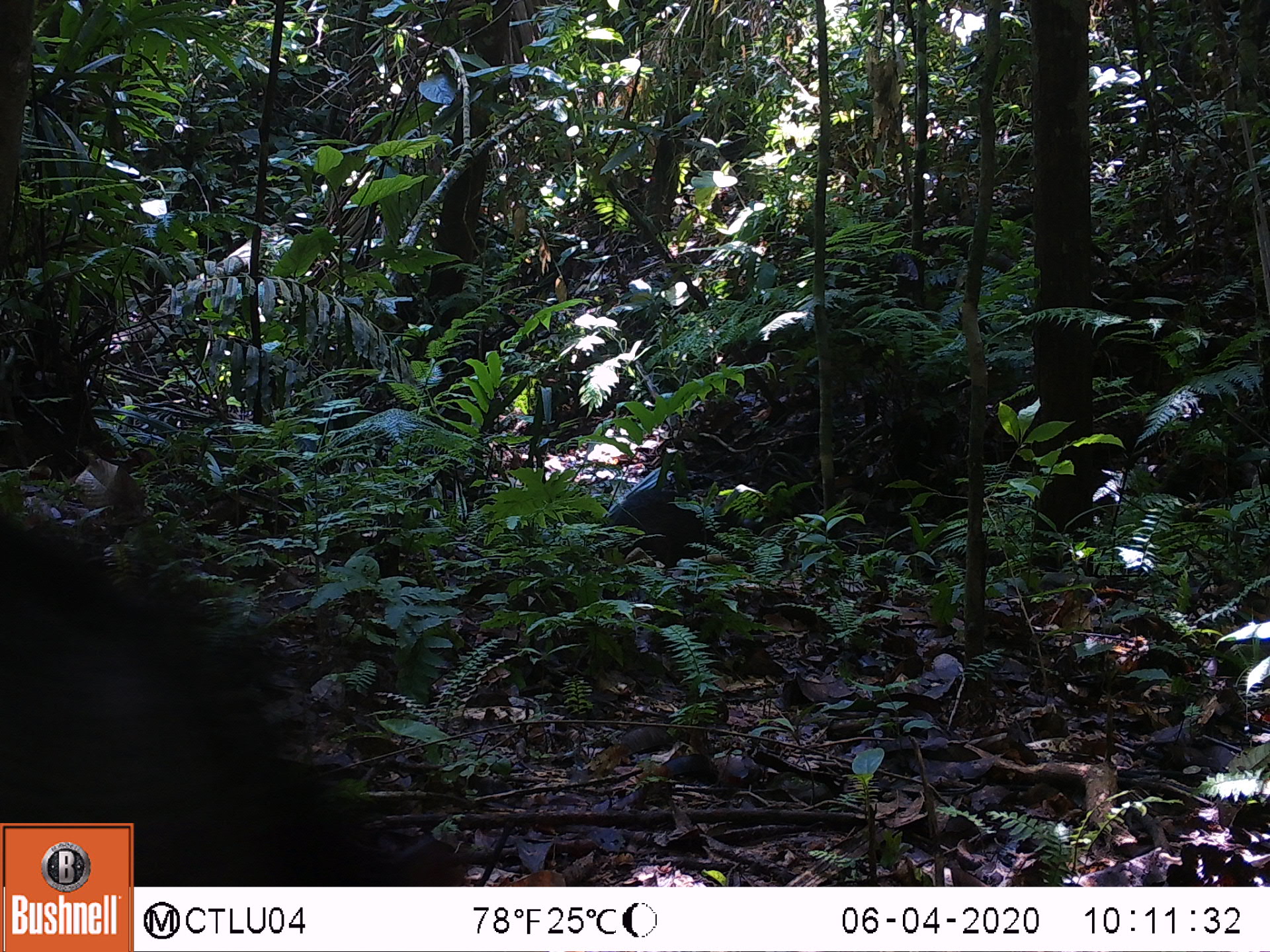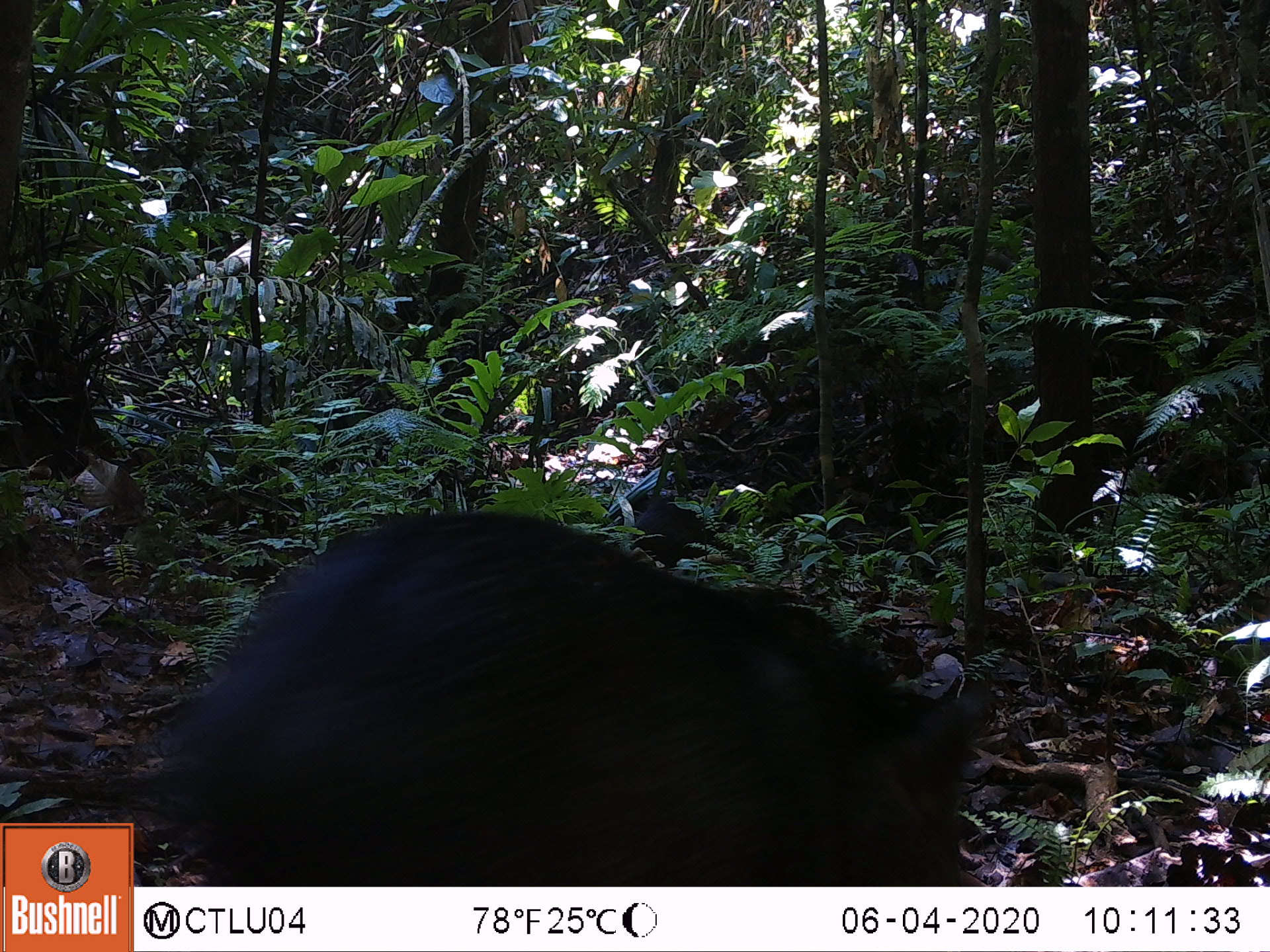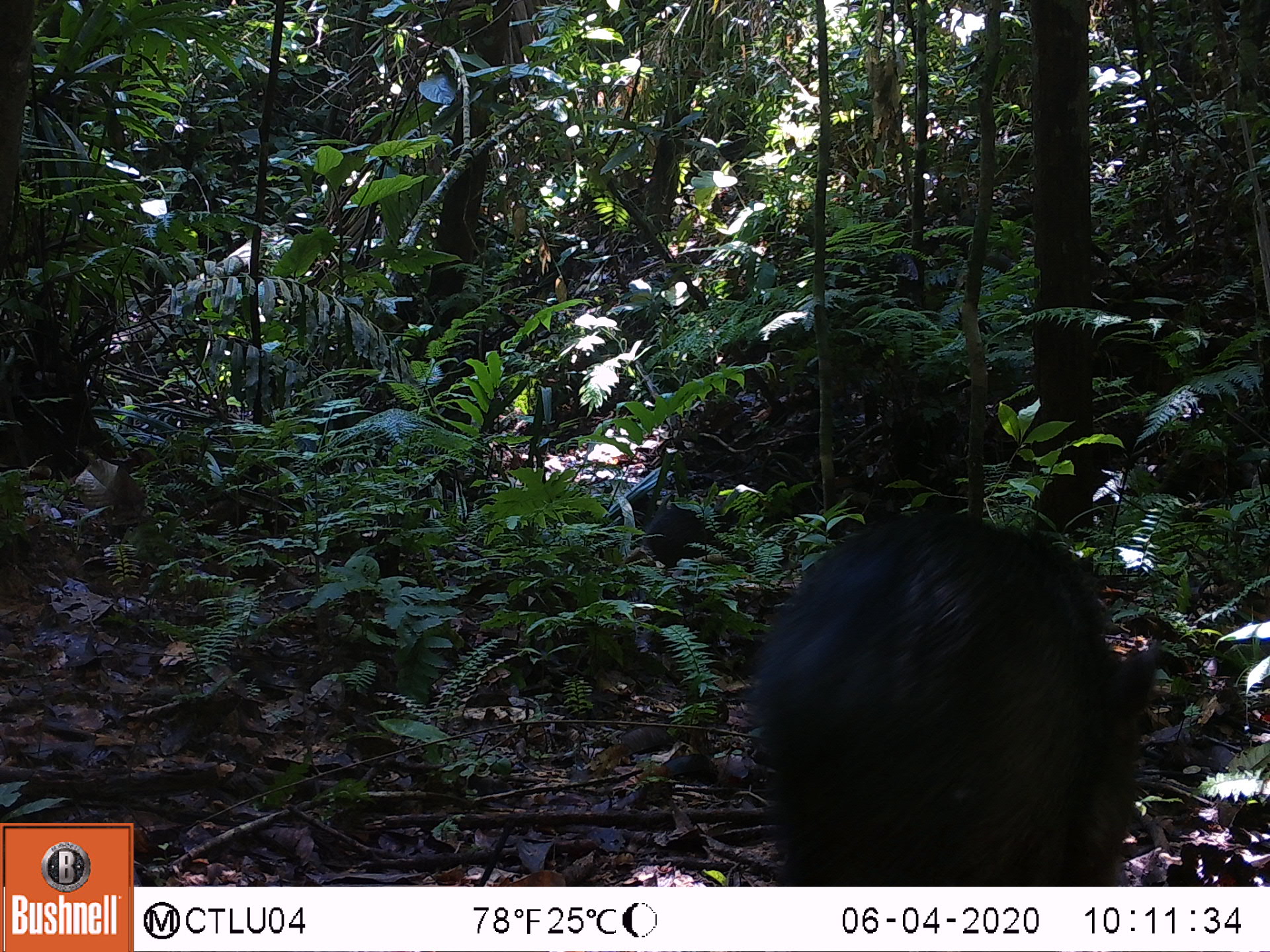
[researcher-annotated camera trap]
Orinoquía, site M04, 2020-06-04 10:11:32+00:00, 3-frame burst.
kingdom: Animalia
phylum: Chordata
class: Mammalia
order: Artiodactyla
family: Tayassuidae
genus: Pecari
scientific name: Pecari tajacu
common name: collared peccary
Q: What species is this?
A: Collared peccary (Pecari tajacu).